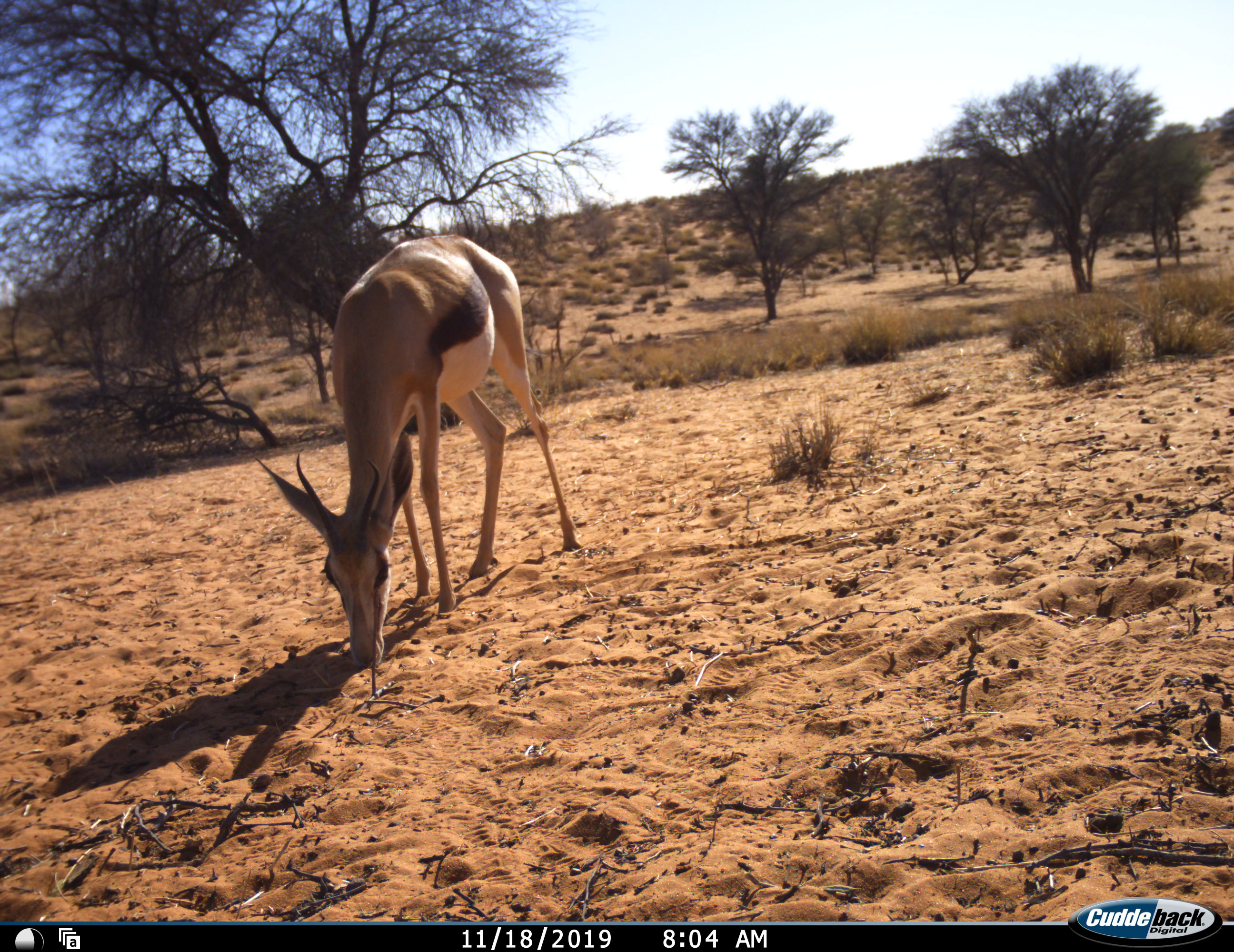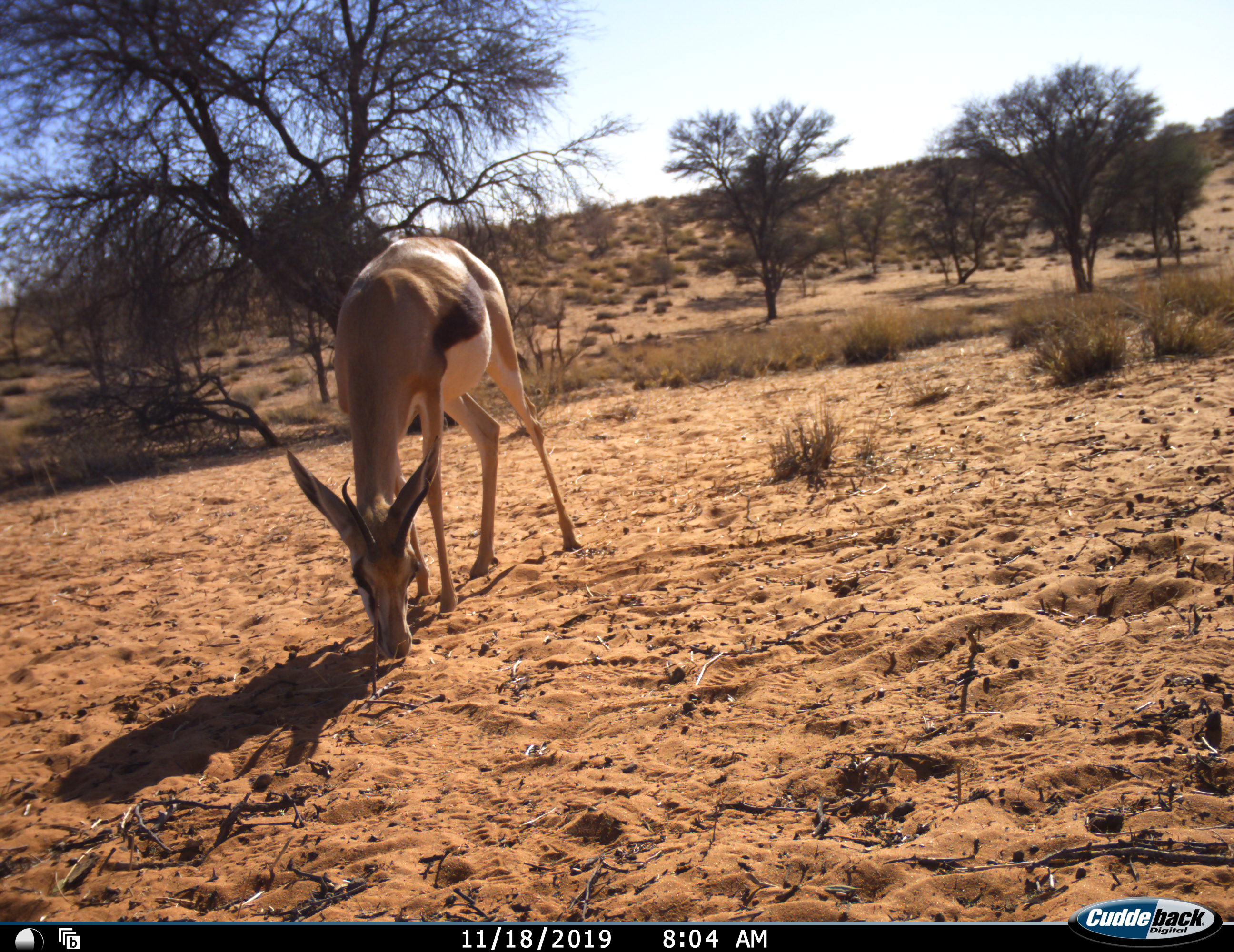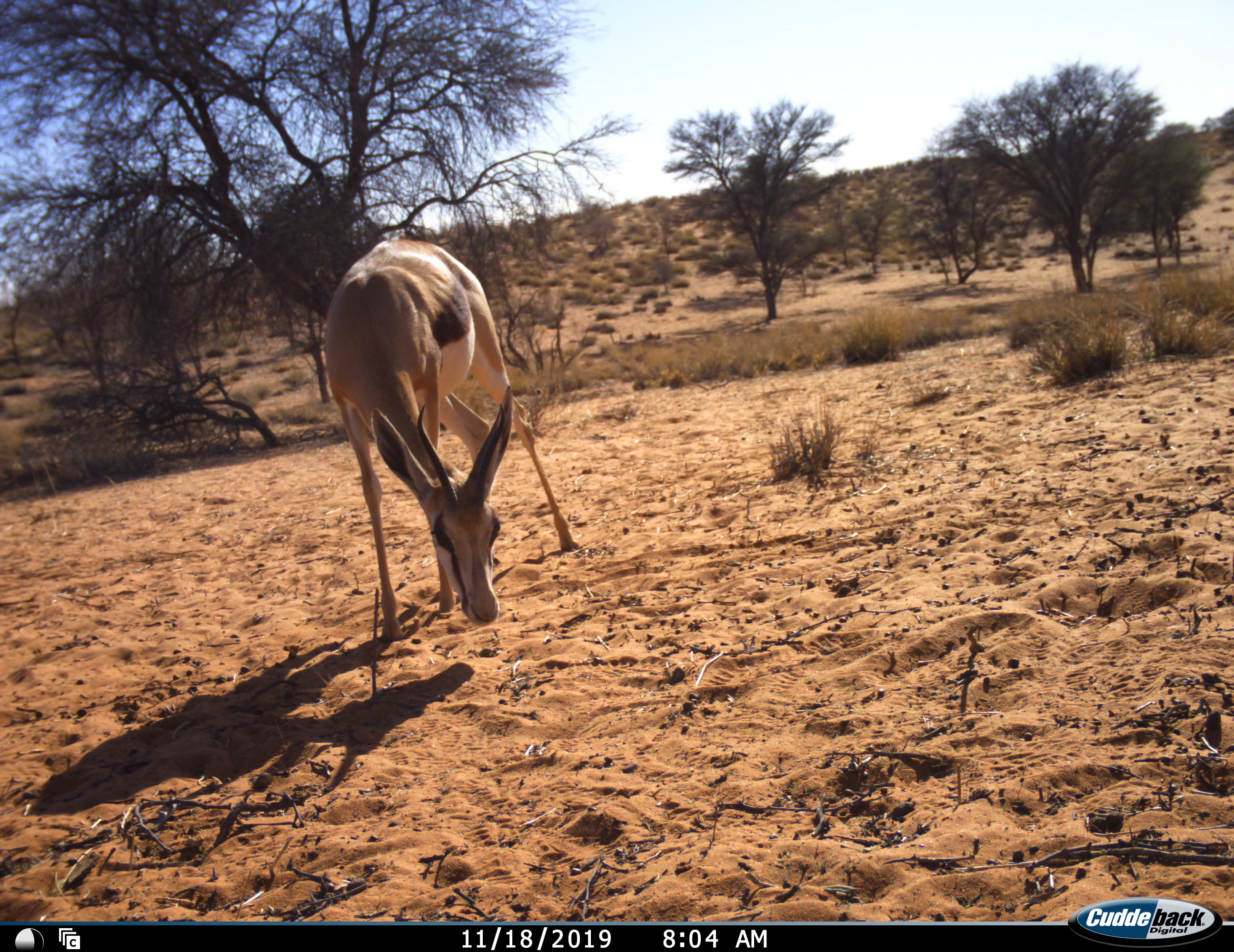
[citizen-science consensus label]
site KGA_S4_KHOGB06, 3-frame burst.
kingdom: Animalia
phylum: Chordata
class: Mammalia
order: Artiodactyla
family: Bovidae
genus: Antidorcas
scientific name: Antidorcas marsupialis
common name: springbok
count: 1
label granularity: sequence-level